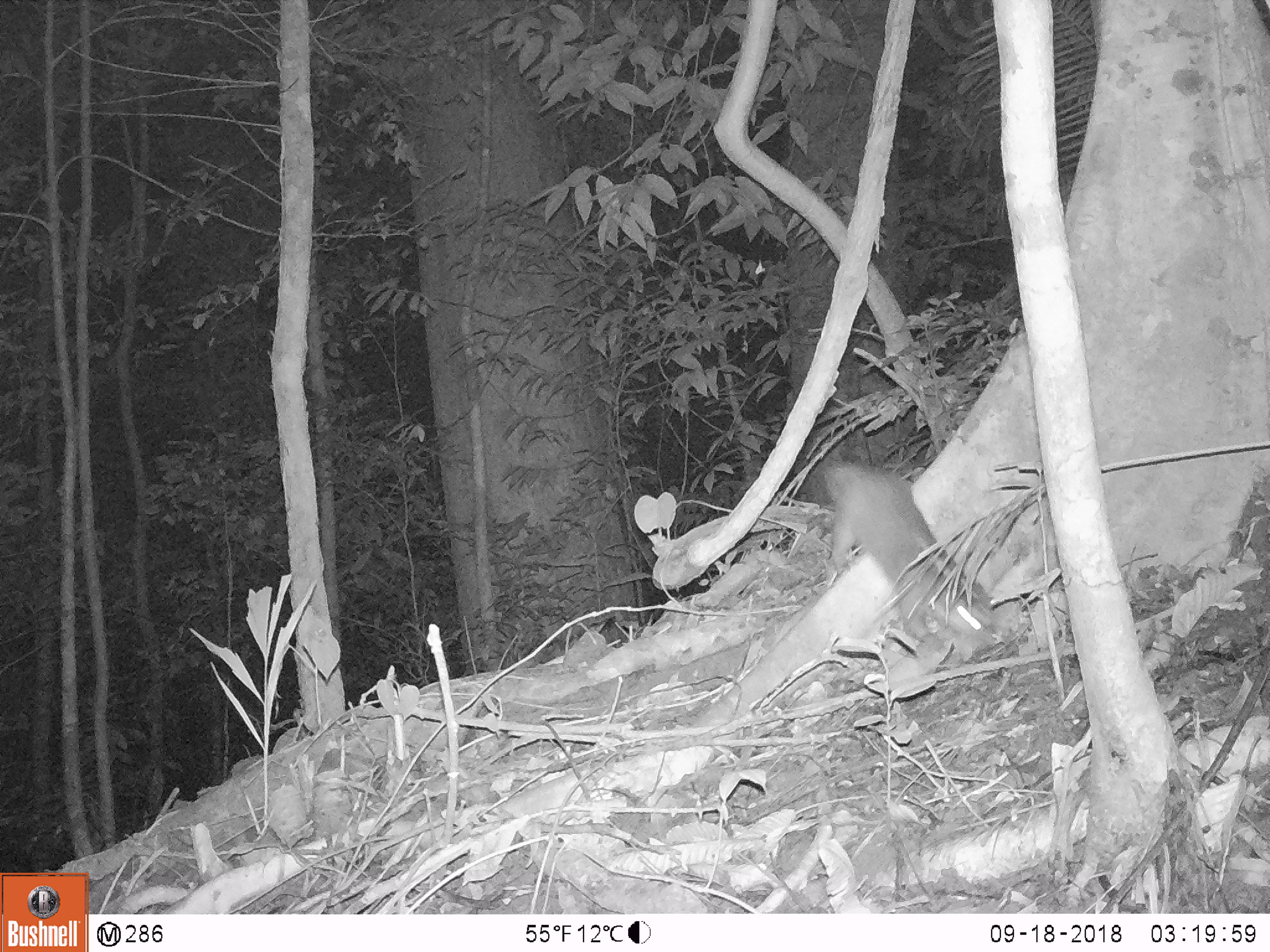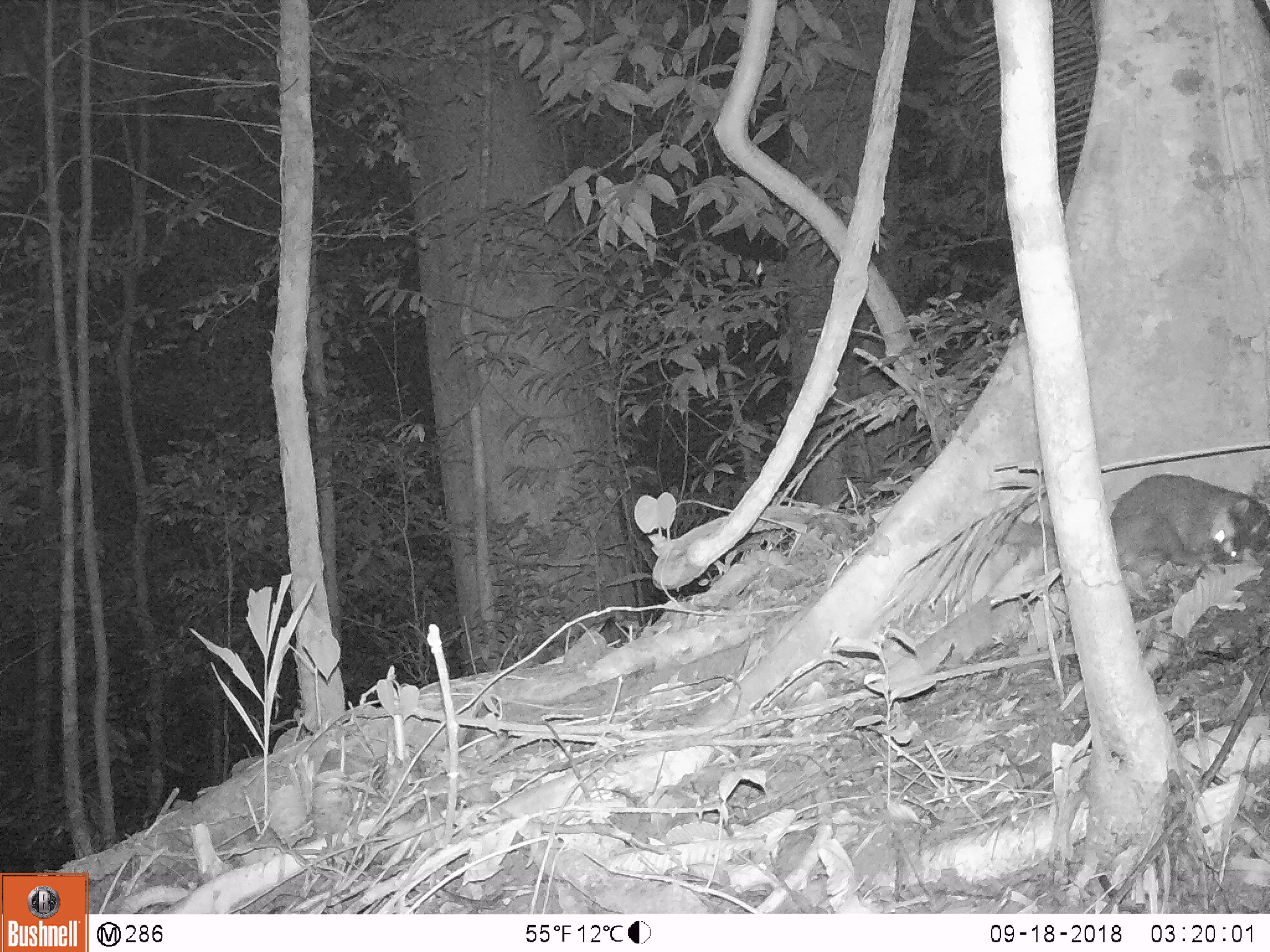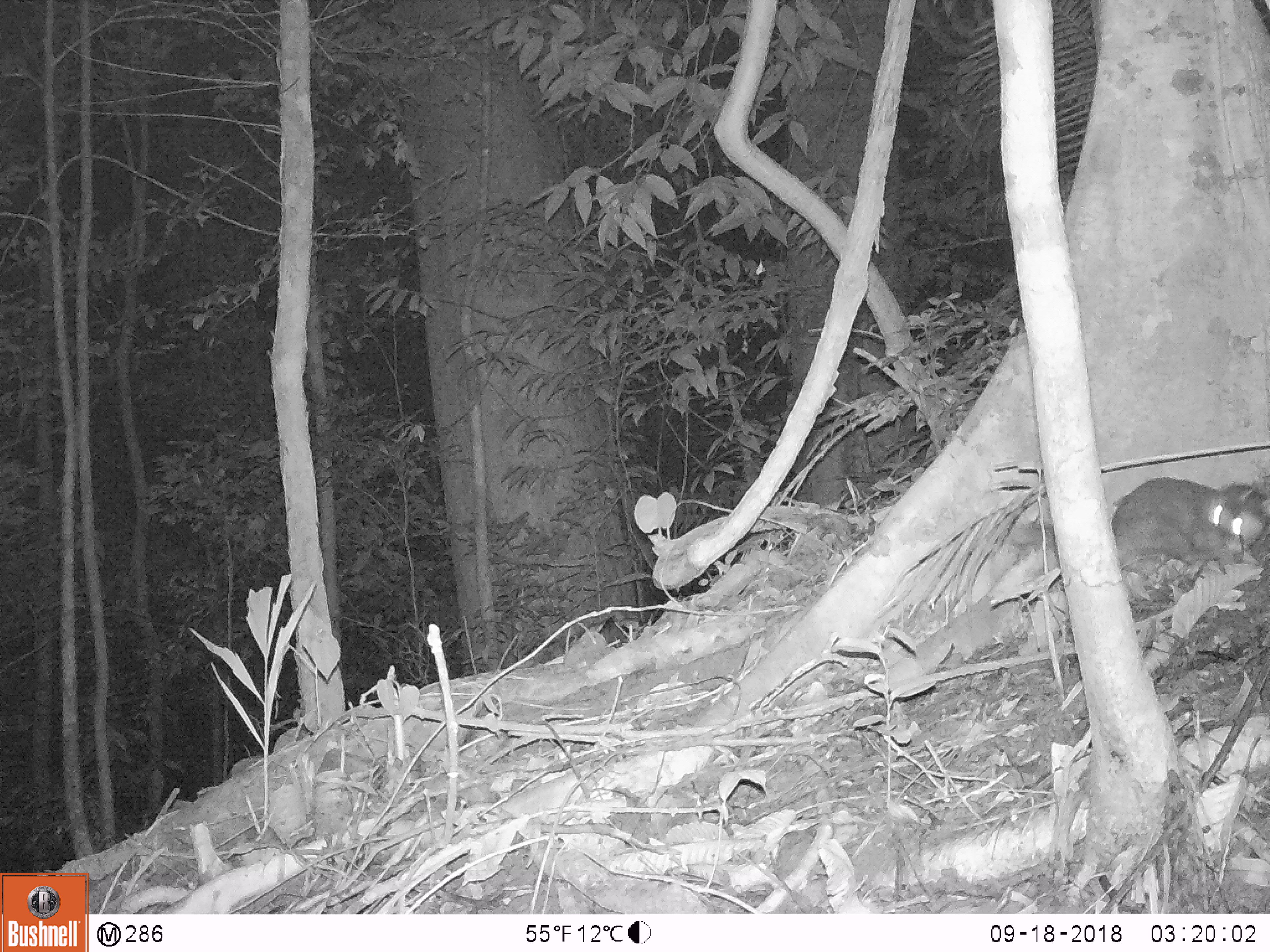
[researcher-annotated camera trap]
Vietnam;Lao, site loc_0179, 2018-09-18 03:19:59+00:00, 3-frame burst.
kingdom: Animalia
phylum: Chordata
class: Mammalia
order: Carnivora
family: Mustelidae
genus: Melogale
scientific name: Melogale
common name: ferret badger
Ferret badger (Melogale). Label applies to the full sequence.